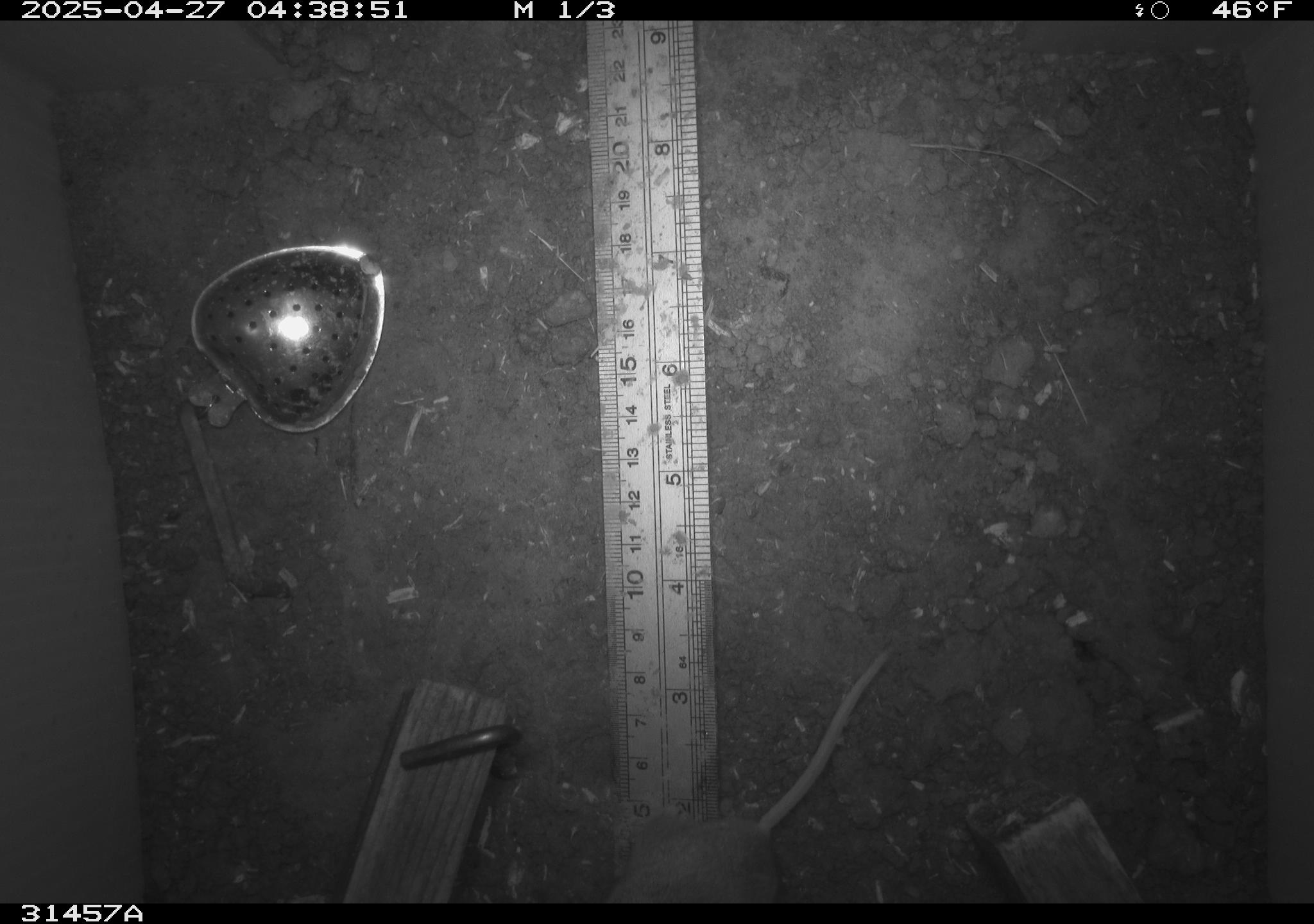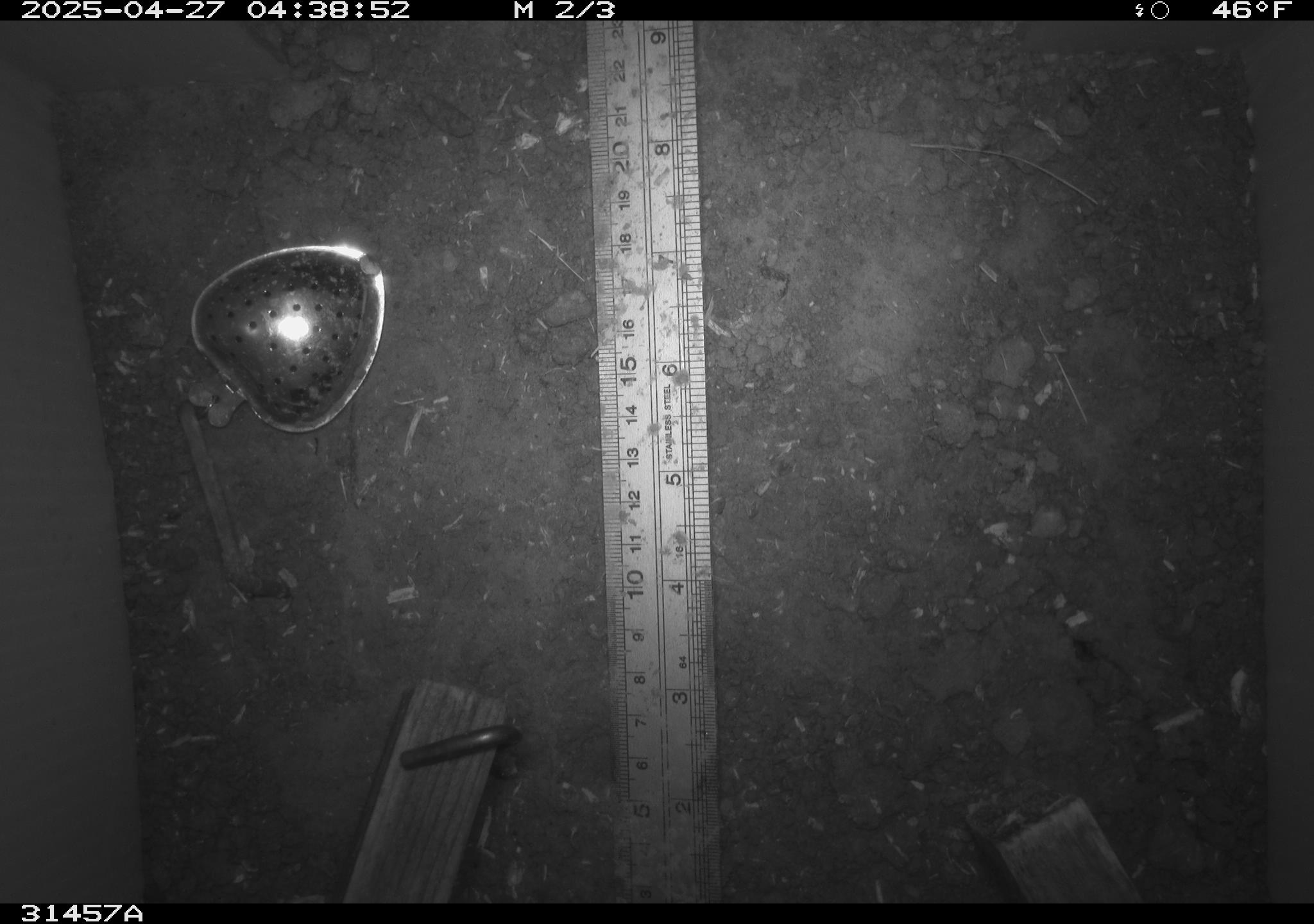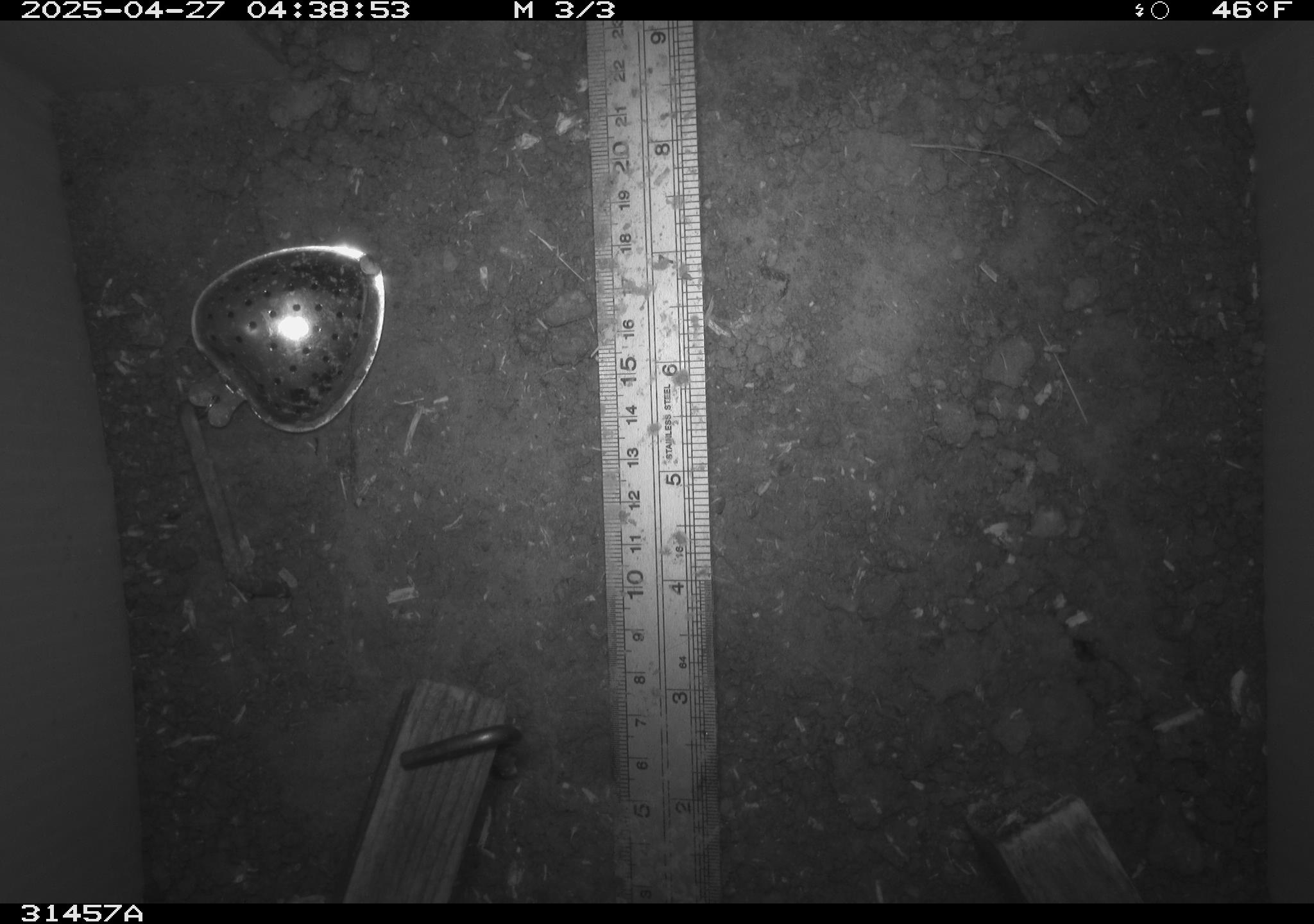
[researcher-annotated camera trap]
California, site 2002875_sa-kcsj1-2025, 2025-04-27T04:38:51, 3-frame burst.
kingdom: Animalia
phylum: Chordata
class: Mammalia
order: Rodentia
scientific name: Rodentia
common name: rodent